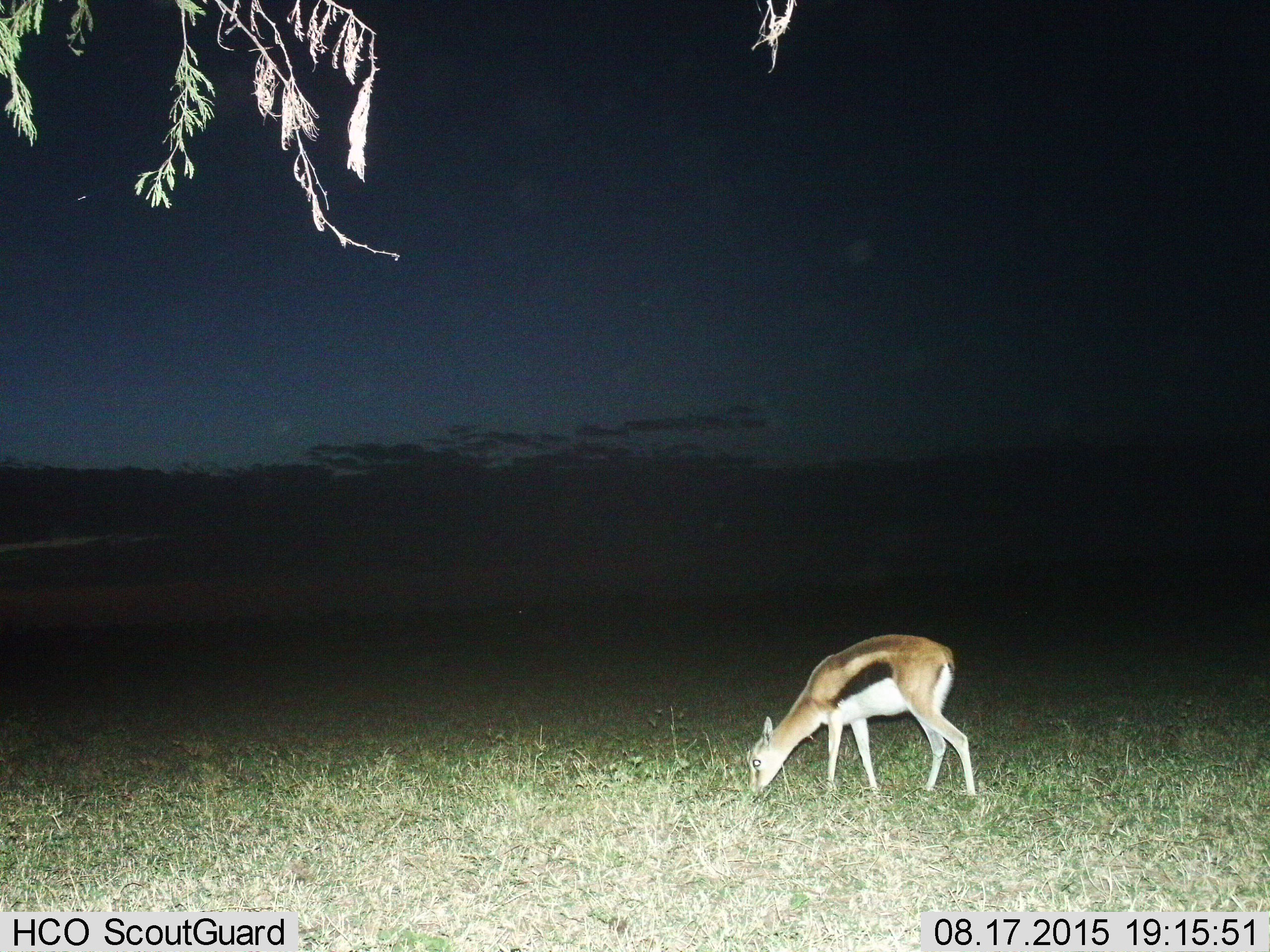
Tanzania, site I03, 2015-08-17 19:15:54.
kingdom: Animalia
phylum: Chordata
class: Mammalia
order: Artiodactyla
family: Bovidae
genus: Eudorcas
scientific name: Eudorcas thomsonii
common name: thomson's gazelle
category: gazellethomsons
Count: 1.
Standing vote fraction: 10%.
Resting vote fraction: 0%.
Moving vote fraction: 10%.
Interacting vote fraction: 0%.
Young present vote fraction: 40%.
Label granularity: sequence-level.